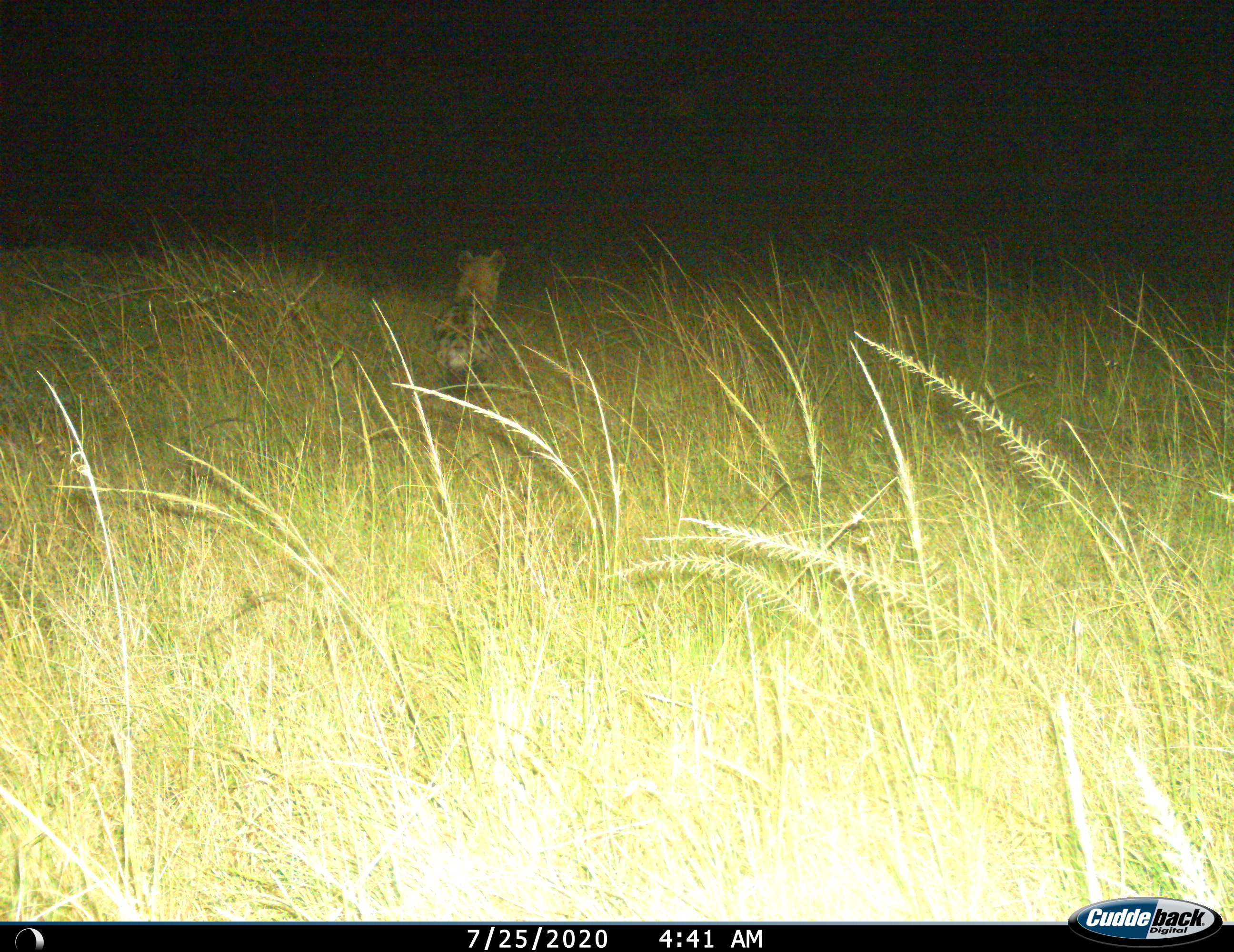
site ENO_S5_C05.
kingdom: Animalia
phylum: Chordata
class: Mammalia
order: Carnivora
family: Hyaenidae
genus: Crocuta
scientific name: Crocuta crocuta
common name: spotted hyena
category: hyenaspotted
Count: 1.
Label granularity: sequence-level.